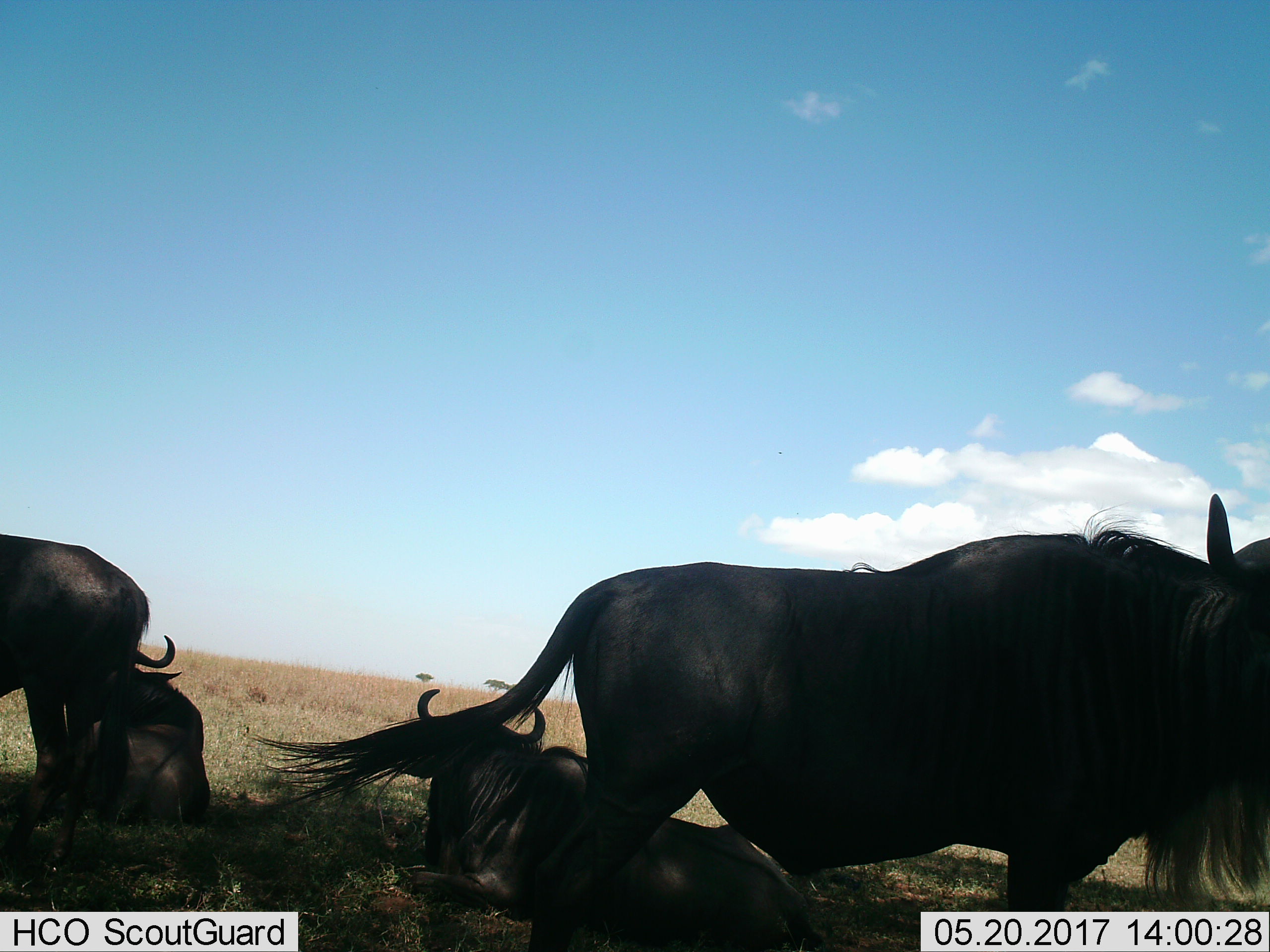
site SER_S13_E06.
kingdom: Animalia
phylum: Chordata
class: Mammalia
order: Artiodactyla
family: Bovidae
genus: Connochaetes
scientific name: Connochaetes taurinus taurinus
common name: blue wildebeest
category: wildebeestblue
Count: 4.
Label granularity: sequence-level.